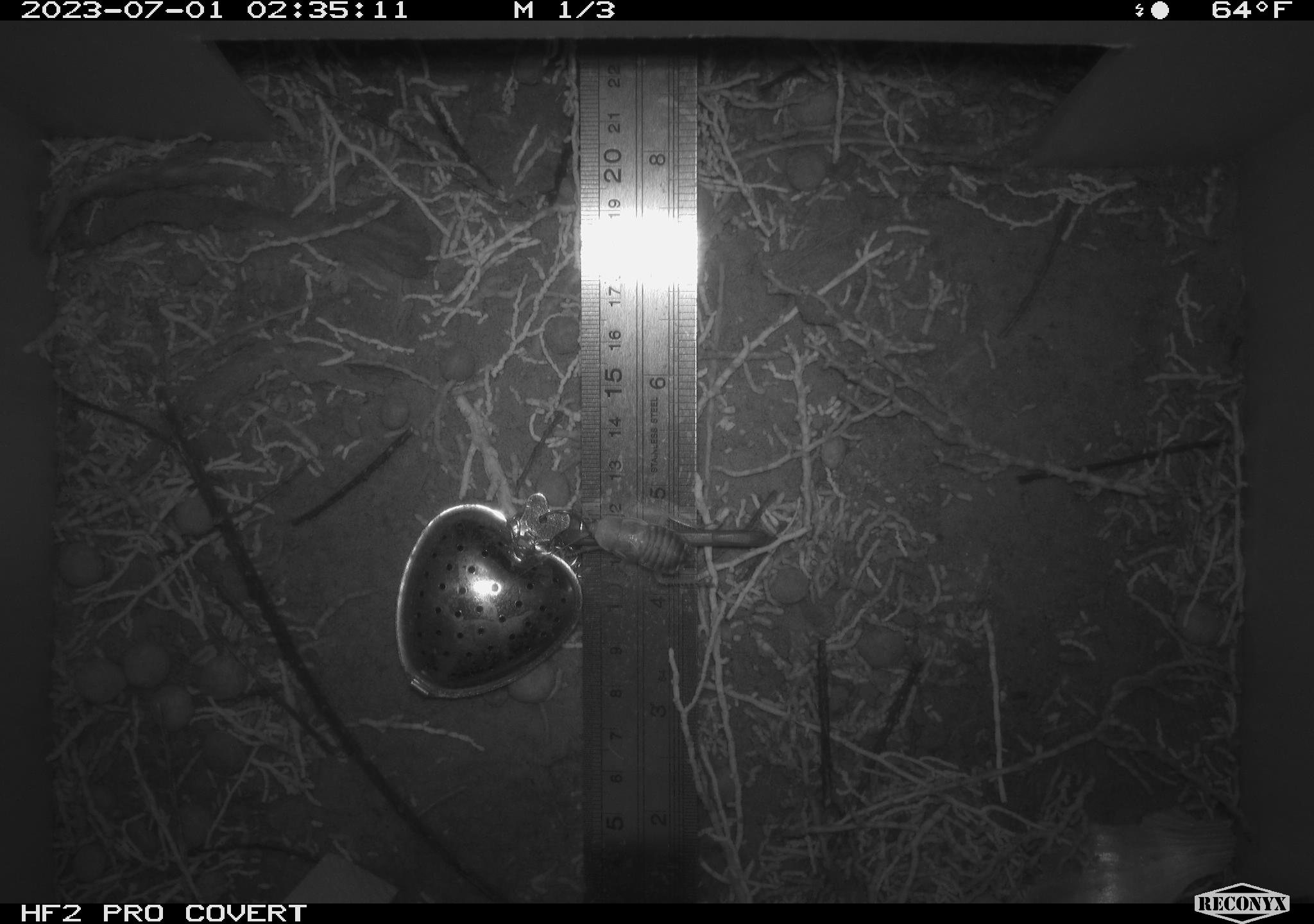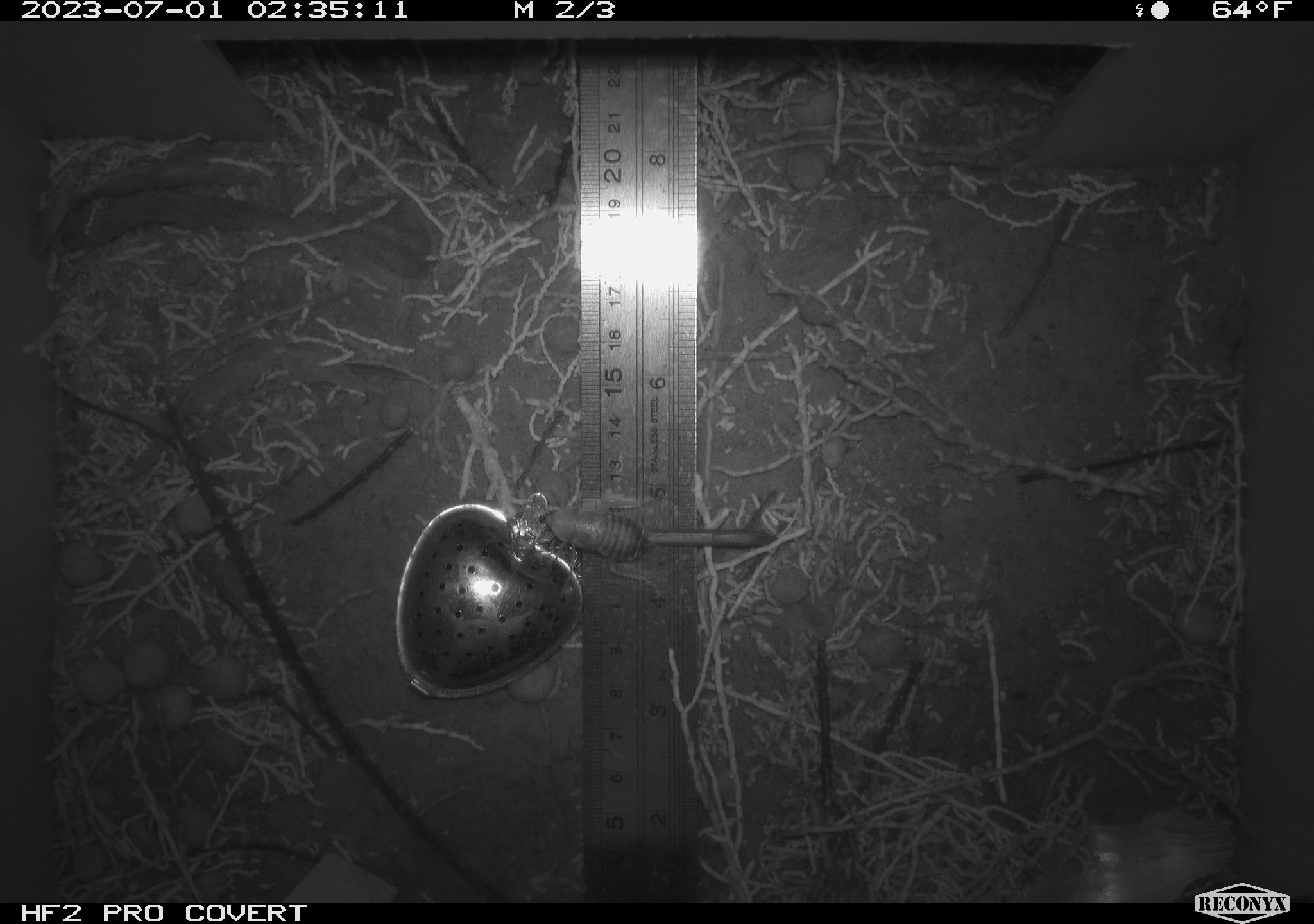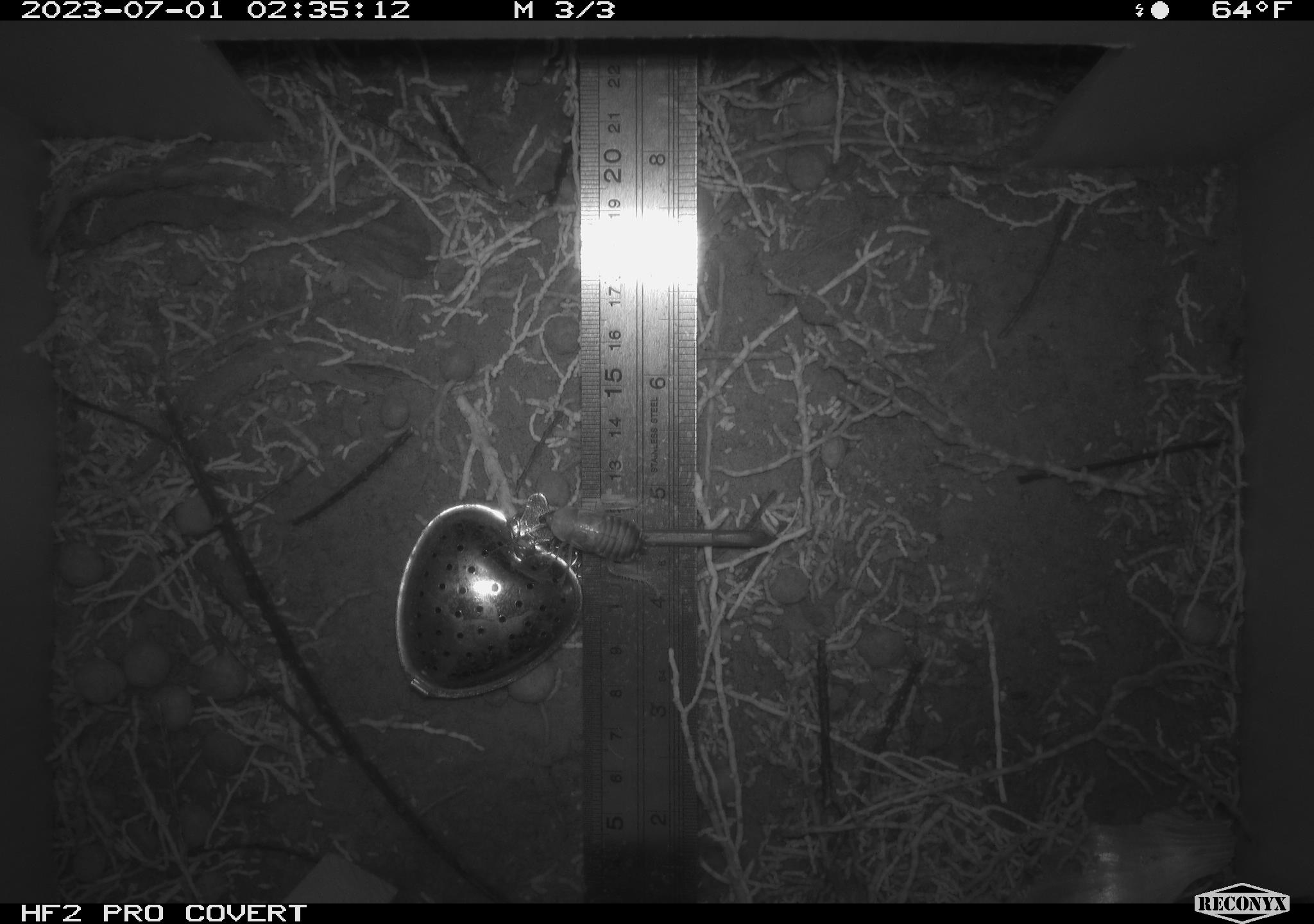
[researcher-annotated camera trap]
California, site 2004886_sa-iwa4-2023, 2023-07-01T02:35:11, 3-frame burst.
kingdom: Animalia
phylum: Arthropoda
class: Insecta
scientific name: Insecta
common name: insect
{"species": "insect (Insecta)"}